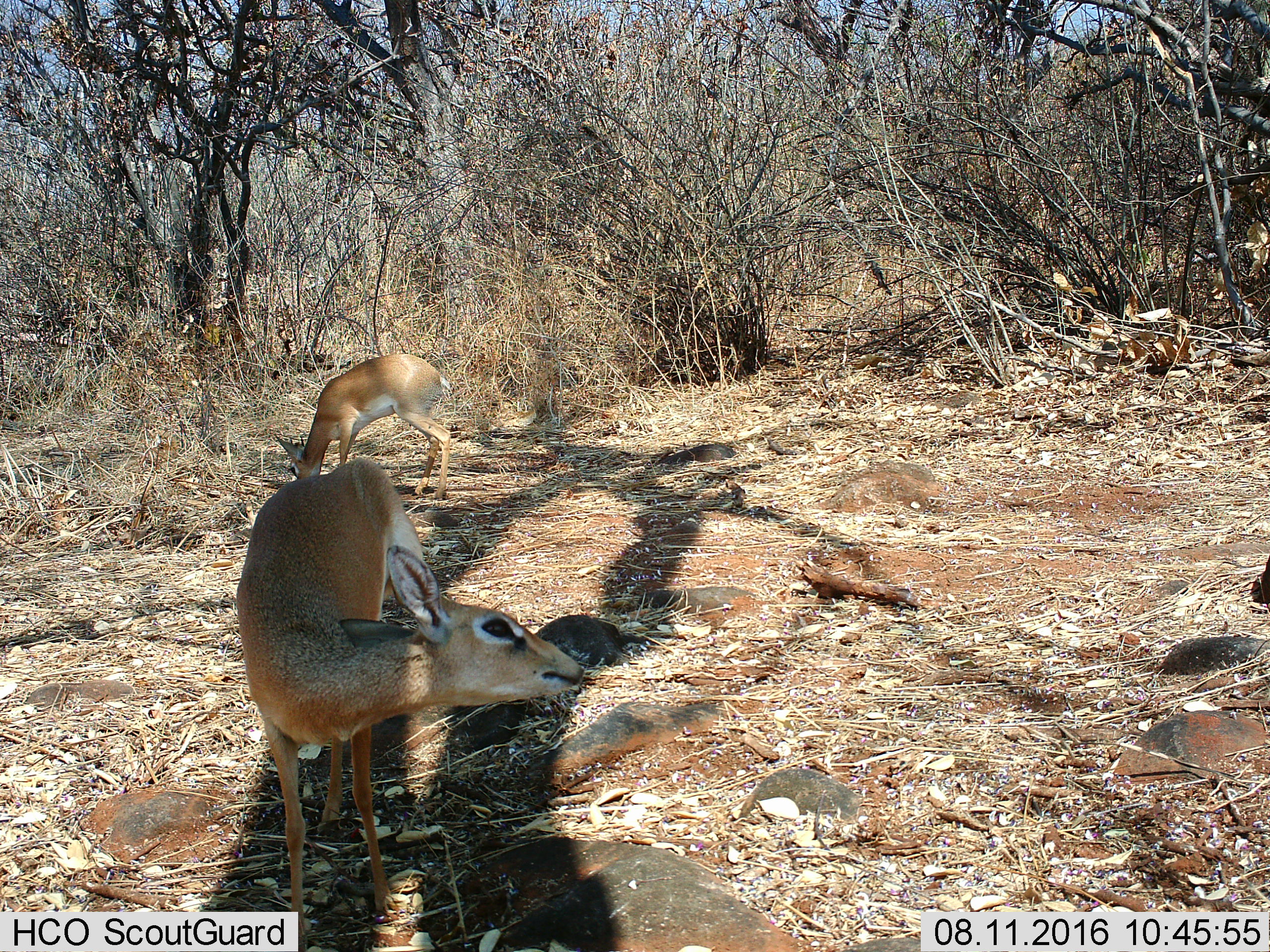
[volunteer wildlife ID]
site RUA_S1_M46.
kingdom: Animalia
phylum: Chordata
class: Mammalia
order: Artiodactyla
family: Bovidae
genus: Madoqua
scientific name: Madoqua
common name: dik-dik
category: dikdik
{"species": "dikdik (dik-dik) (Madoqua)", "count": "2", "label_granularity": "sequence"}